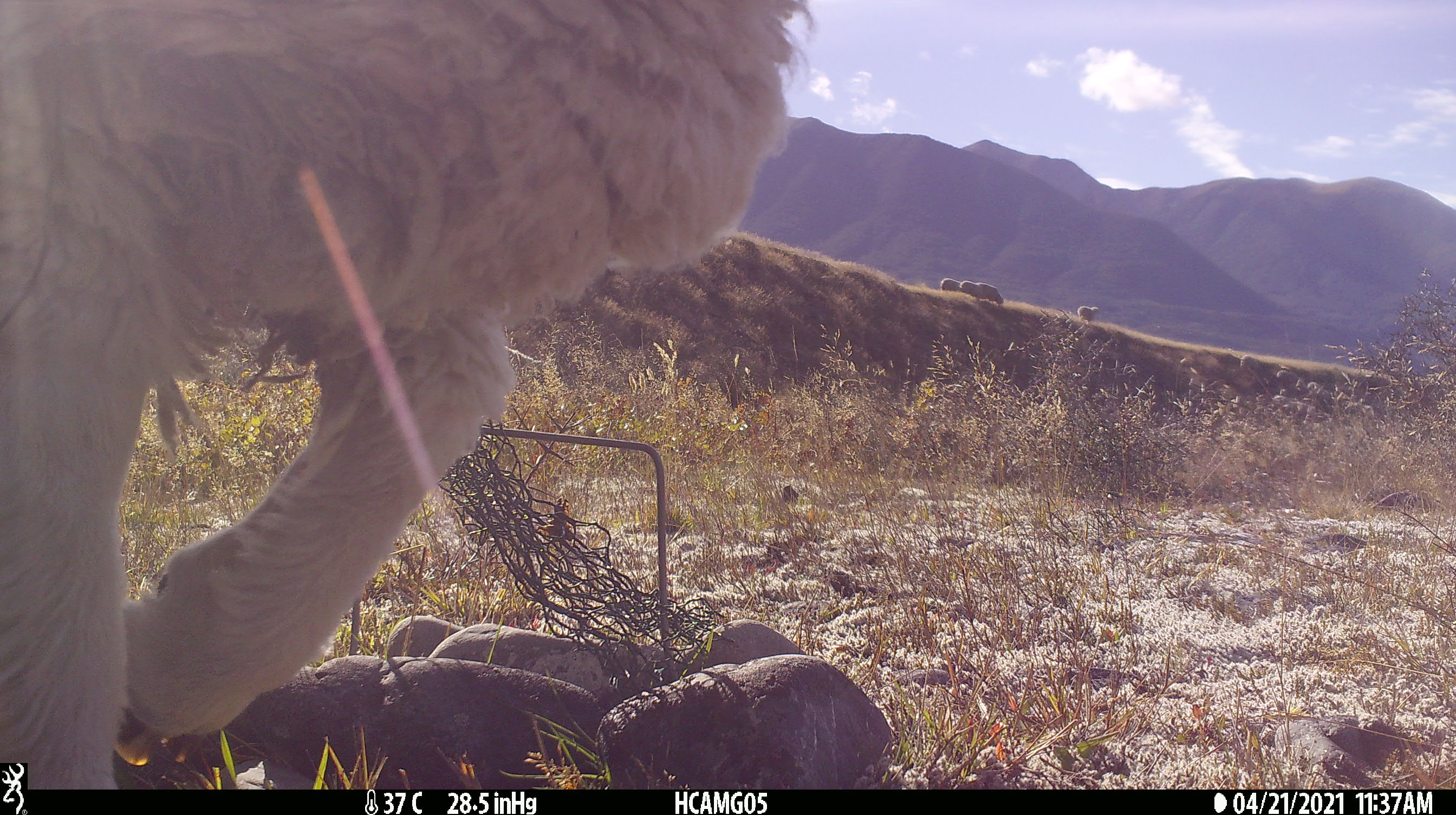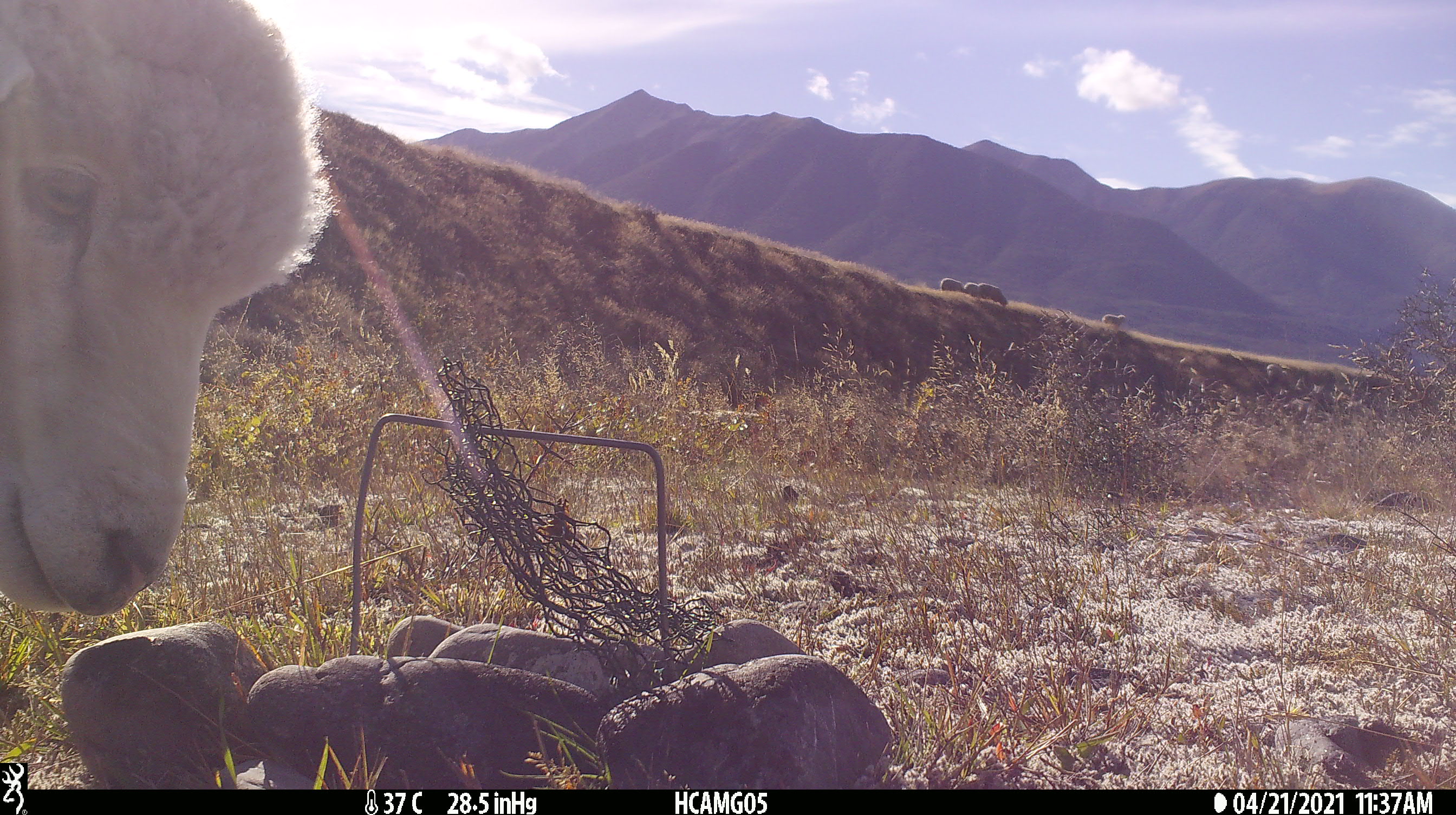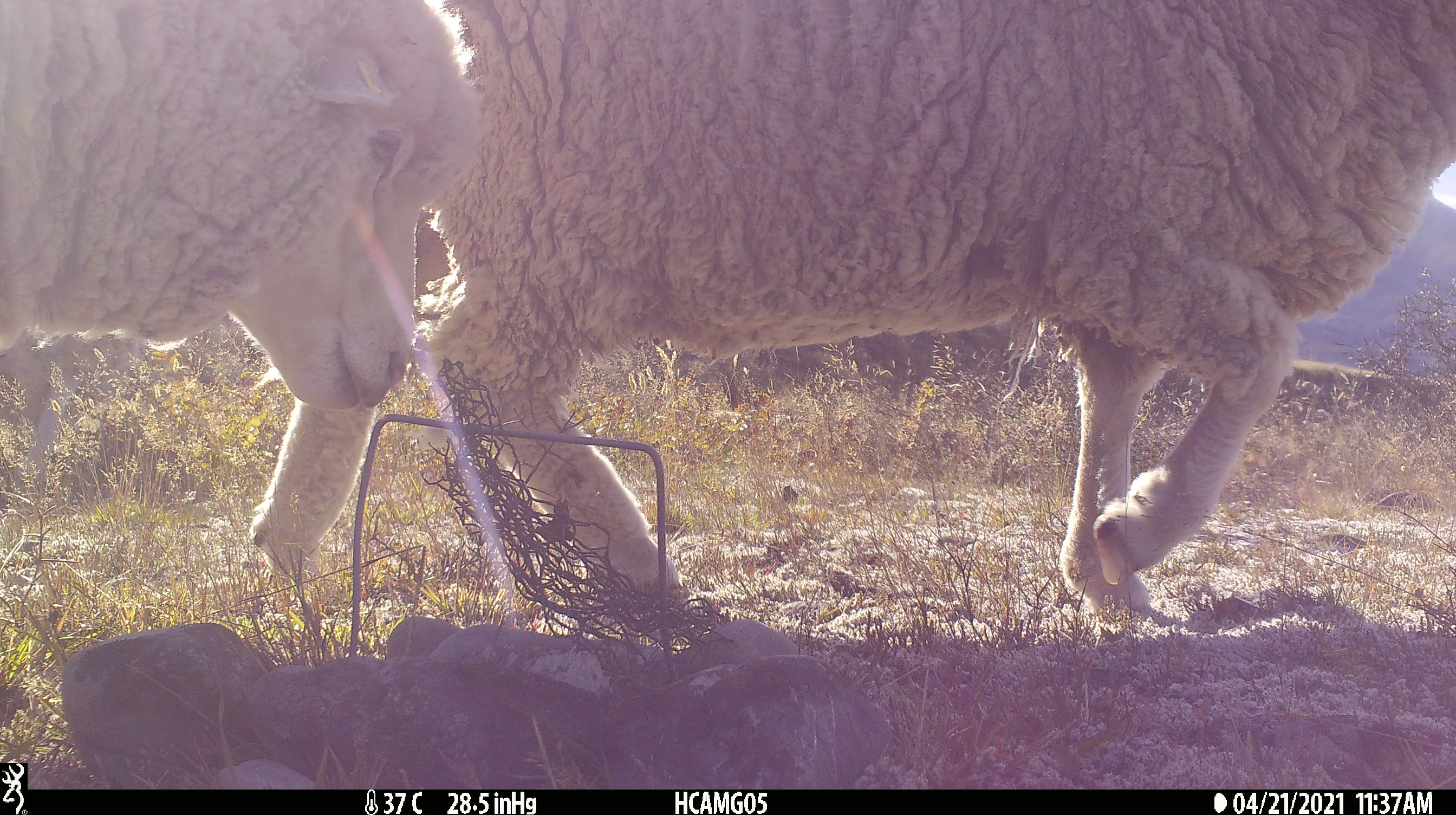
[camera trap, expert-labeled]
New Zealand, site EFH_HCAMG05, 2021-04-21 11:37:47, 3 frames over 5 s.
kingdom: Animalia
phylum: Chordata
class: Mammalia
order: Artiodactyla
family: Bovidae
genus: Ovis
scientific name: Ovis aries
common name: domestic sheep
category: sheep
Sheep (domestic sheep) (Ovis aries).